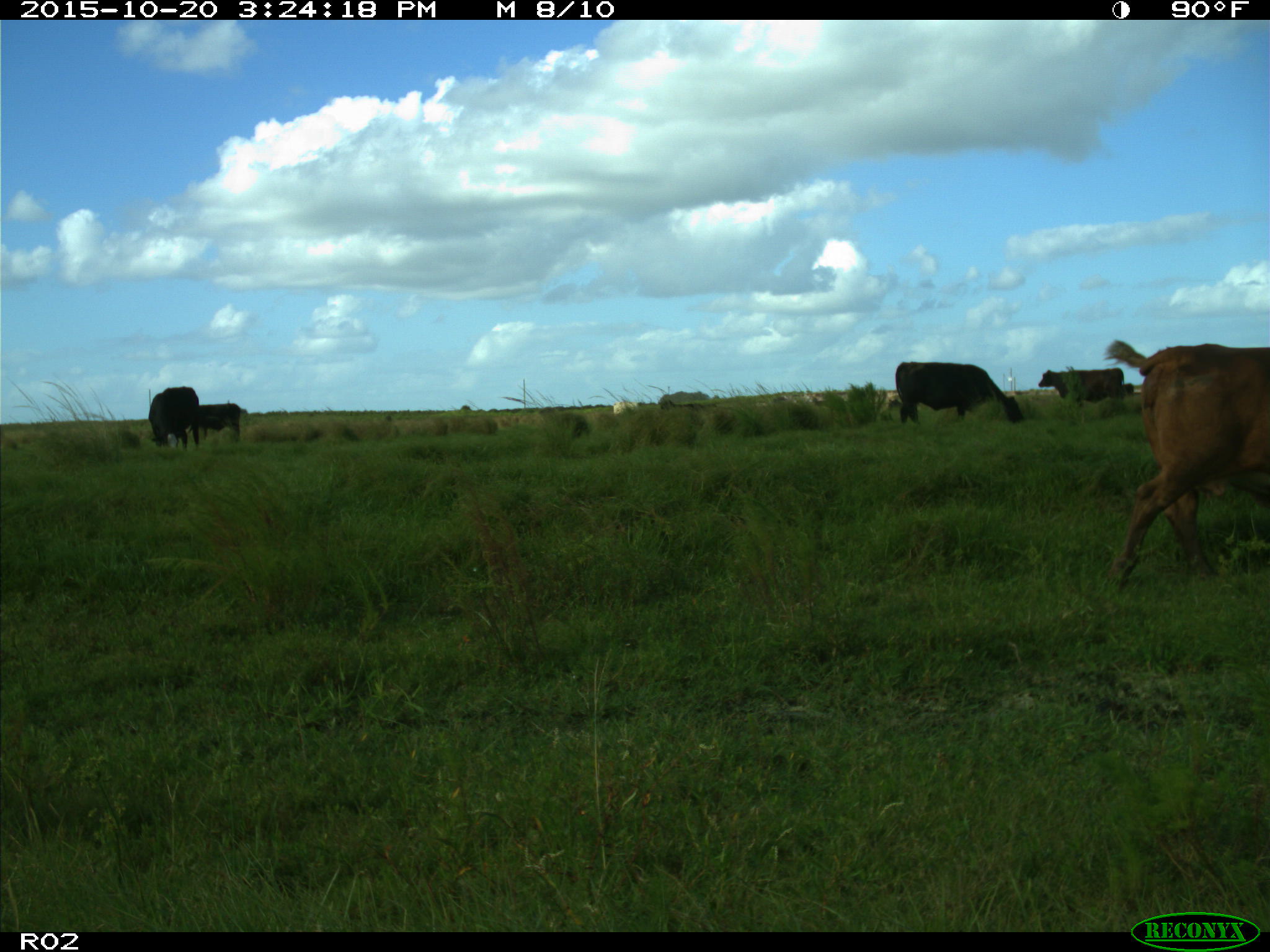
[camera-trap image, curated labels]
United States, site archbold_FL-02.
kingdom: Animalia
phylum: Chordata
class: Mammalia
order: Artiodactyla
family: Bovidae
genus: Bos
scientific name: Bos taurus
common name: domestic cow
Bos taurus (domestic cow).